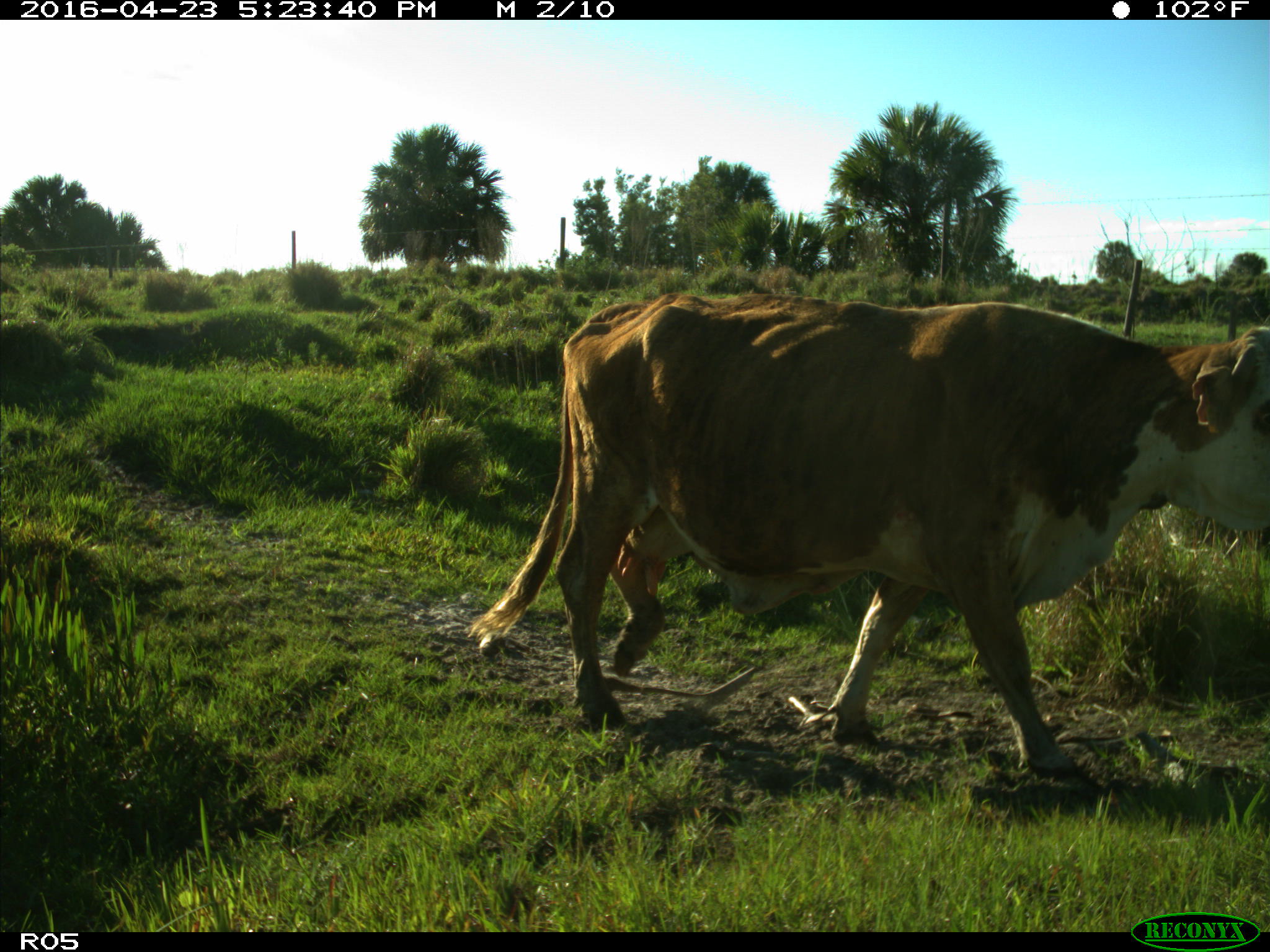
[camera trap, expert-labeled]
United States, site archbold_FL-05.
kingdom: Animalia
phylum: Chordata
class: Mammalia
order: Artiodactyla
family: Bovidae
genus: Bos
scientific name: Bos taurus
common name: domestic cow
Bos taurus (domestic cow).